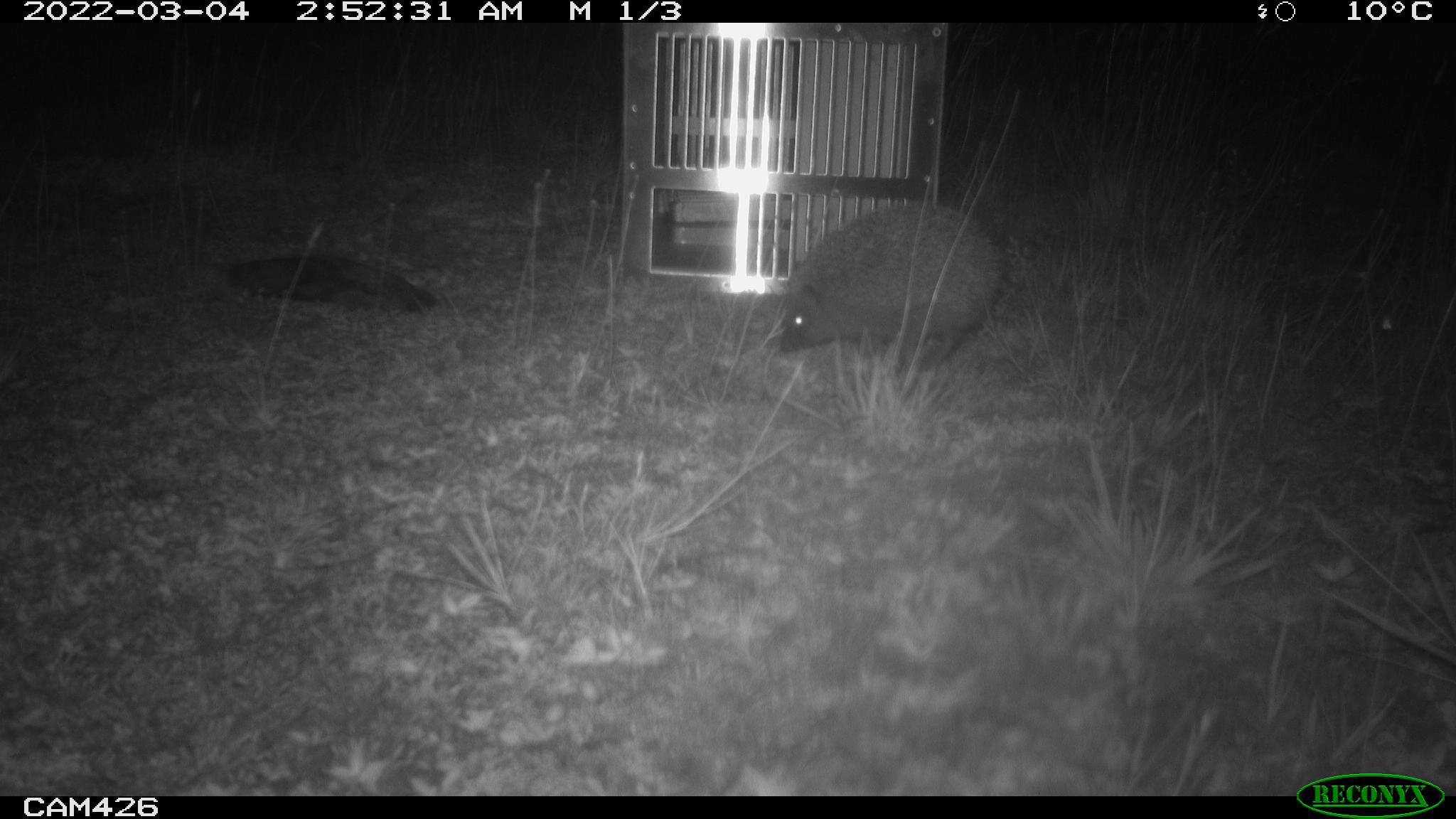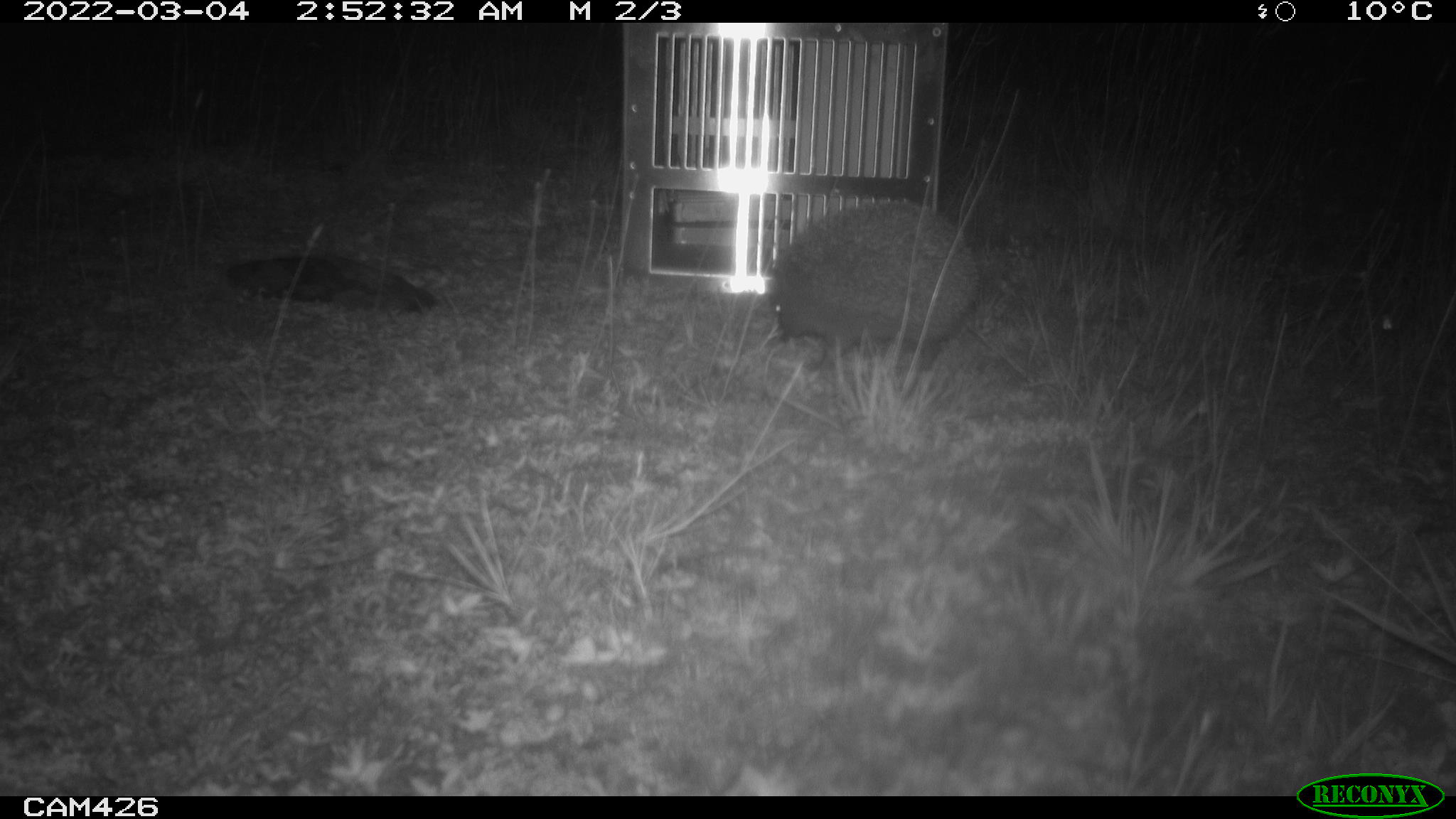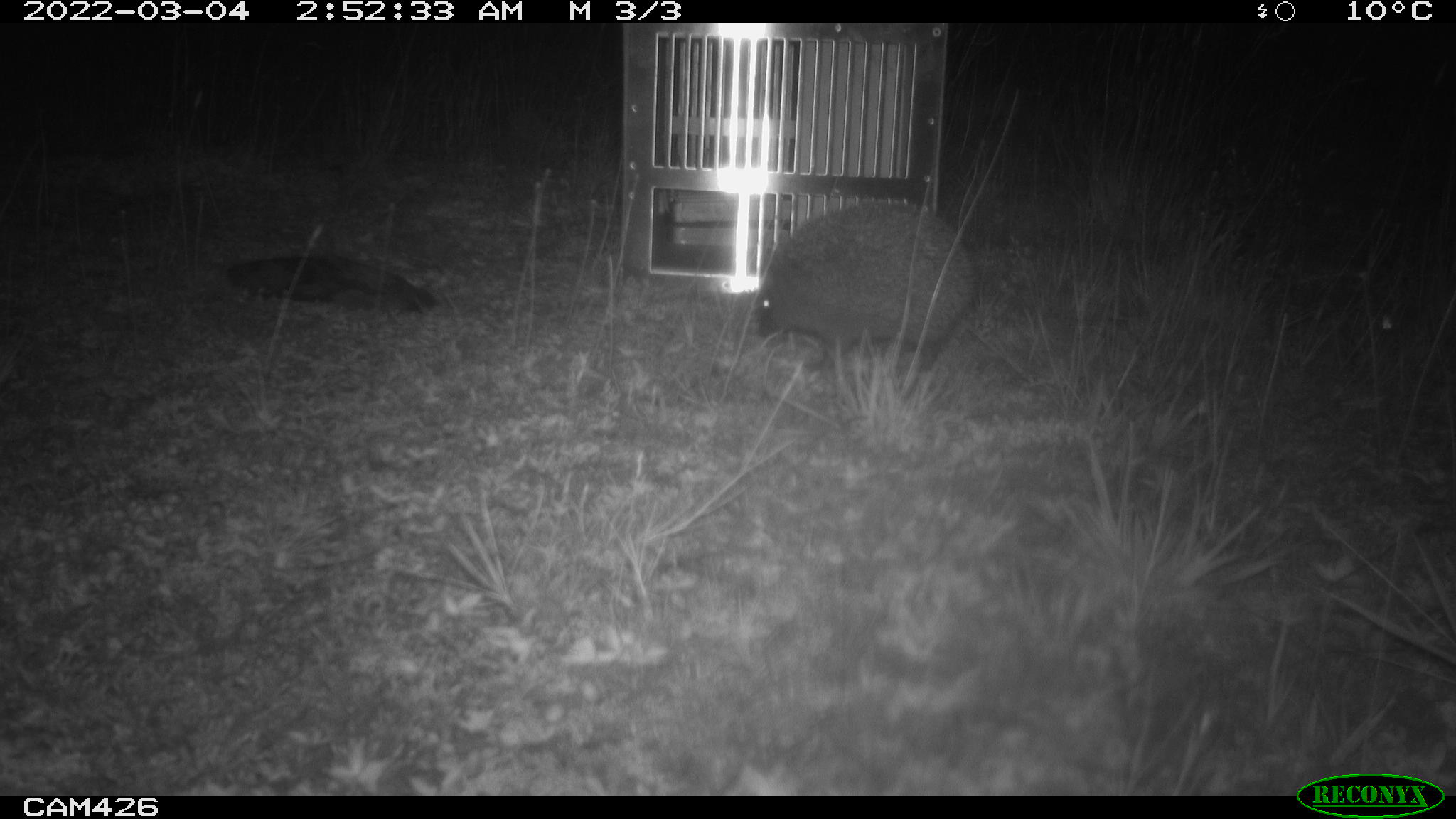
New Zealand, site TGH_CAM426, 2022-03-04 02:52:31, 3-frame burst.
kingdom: Animalia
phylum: Chordata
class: Mammalia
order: Eulipotyphla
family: Erinaceidae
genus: Erinaceus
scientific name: Erinaceus europaeus europaeus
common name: european hedgehog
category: hedgehog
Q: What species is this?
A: Hedgehog (european hedgehog) (Erinaceus europaeus europaeus).